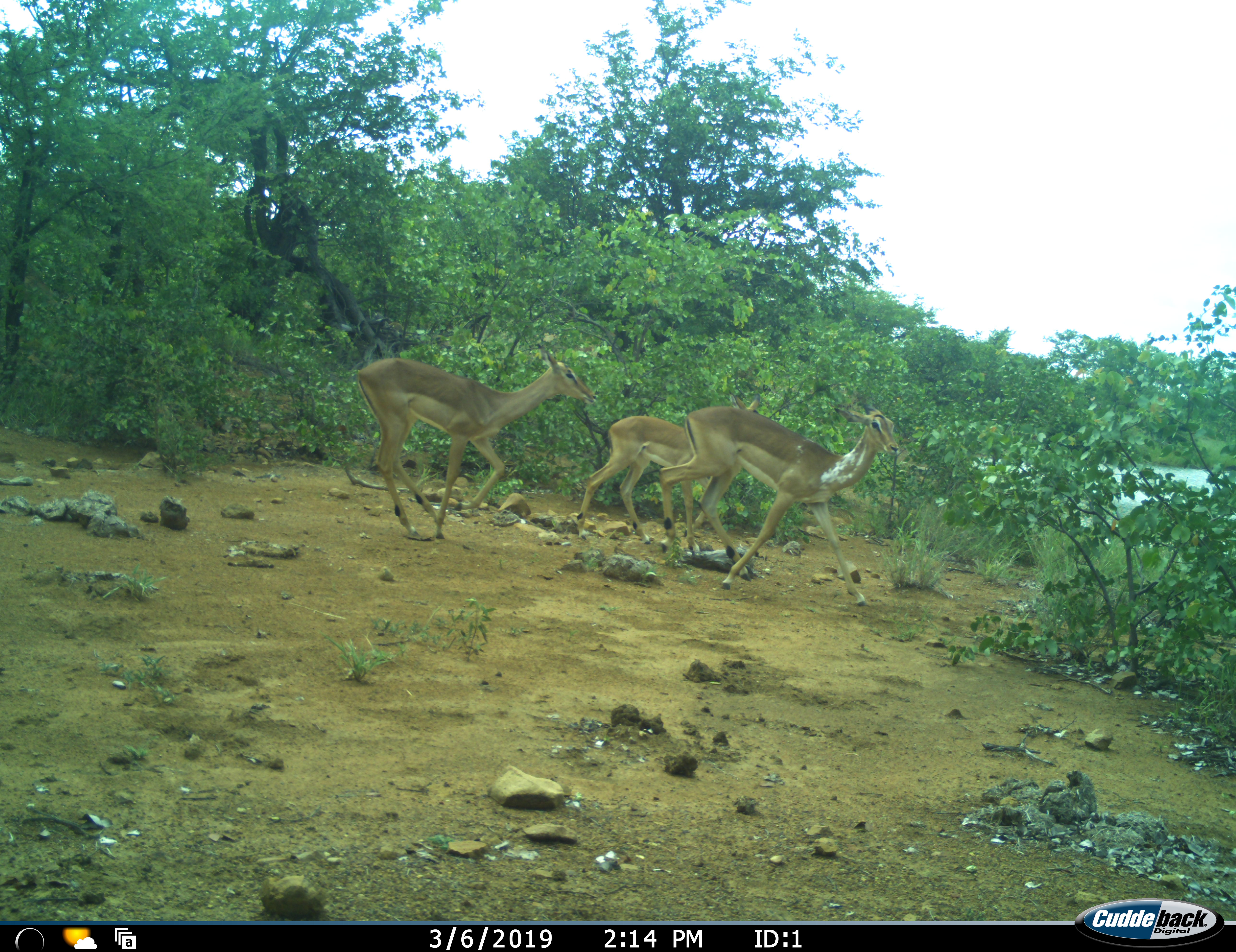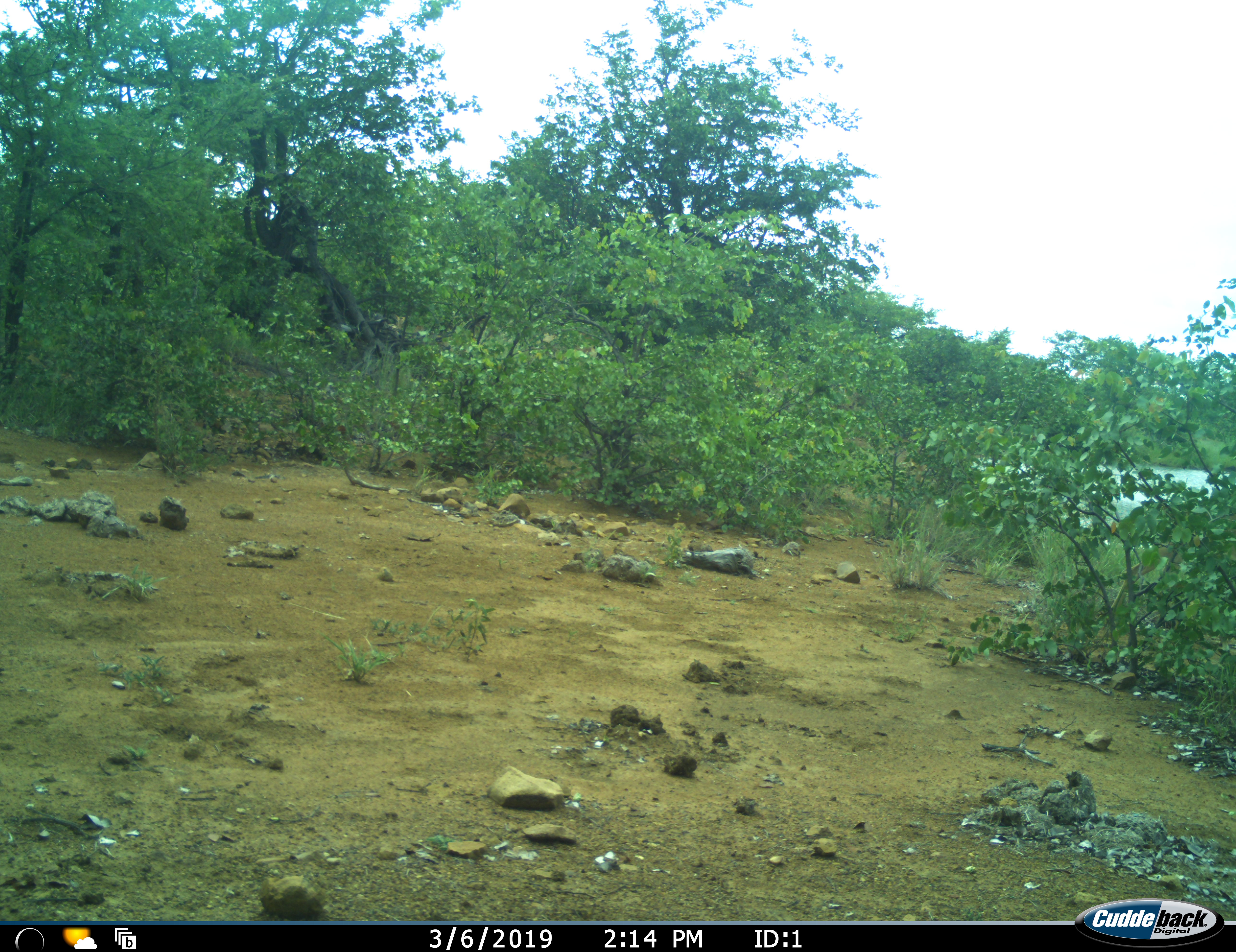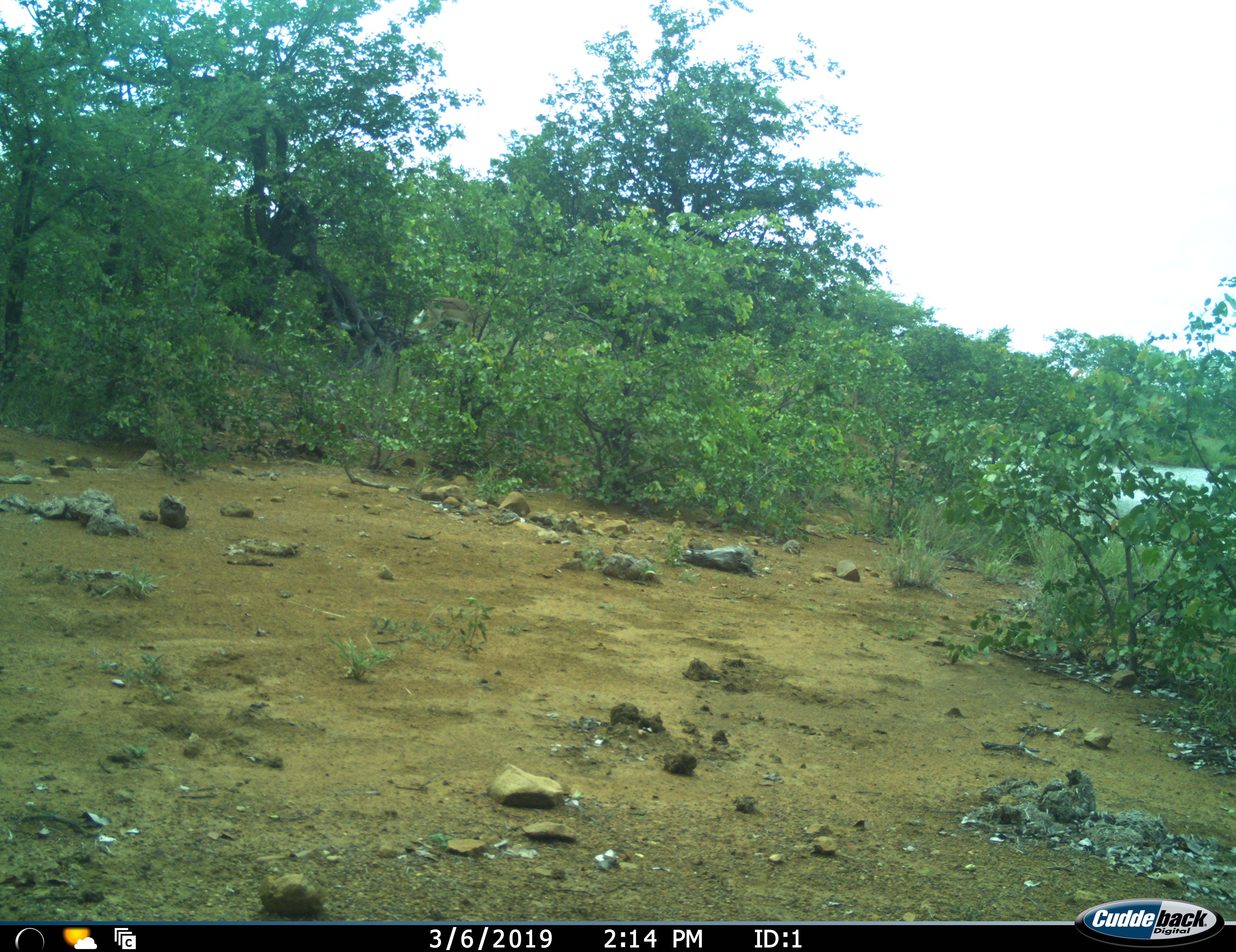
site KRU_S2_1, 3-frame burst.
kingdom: Animalia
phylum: Chordata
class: Mammalia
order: Artiodactyla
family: Bovidae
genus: Aepyceros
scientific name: Aepyceros melampus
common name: impala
Impala (Aepyceros melampus), count 4. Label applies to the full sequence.